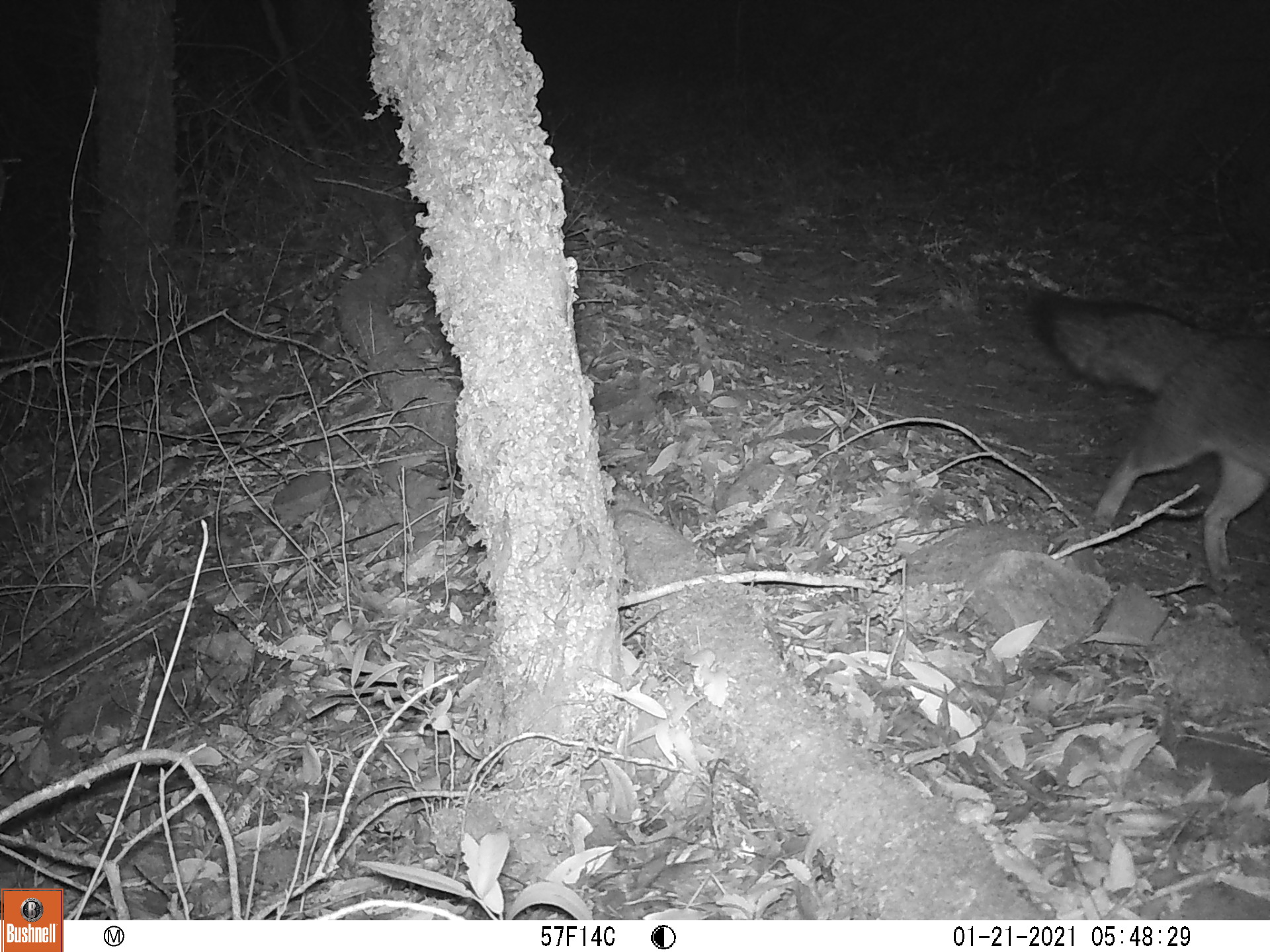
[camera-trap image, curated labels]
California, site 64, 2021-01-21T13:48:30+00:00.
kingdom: Animalia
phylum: Chordata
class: Mammalia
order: Carnivora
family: Canidae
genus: Urocyon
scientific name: Urocyon cinereoargenteus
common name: gray fox